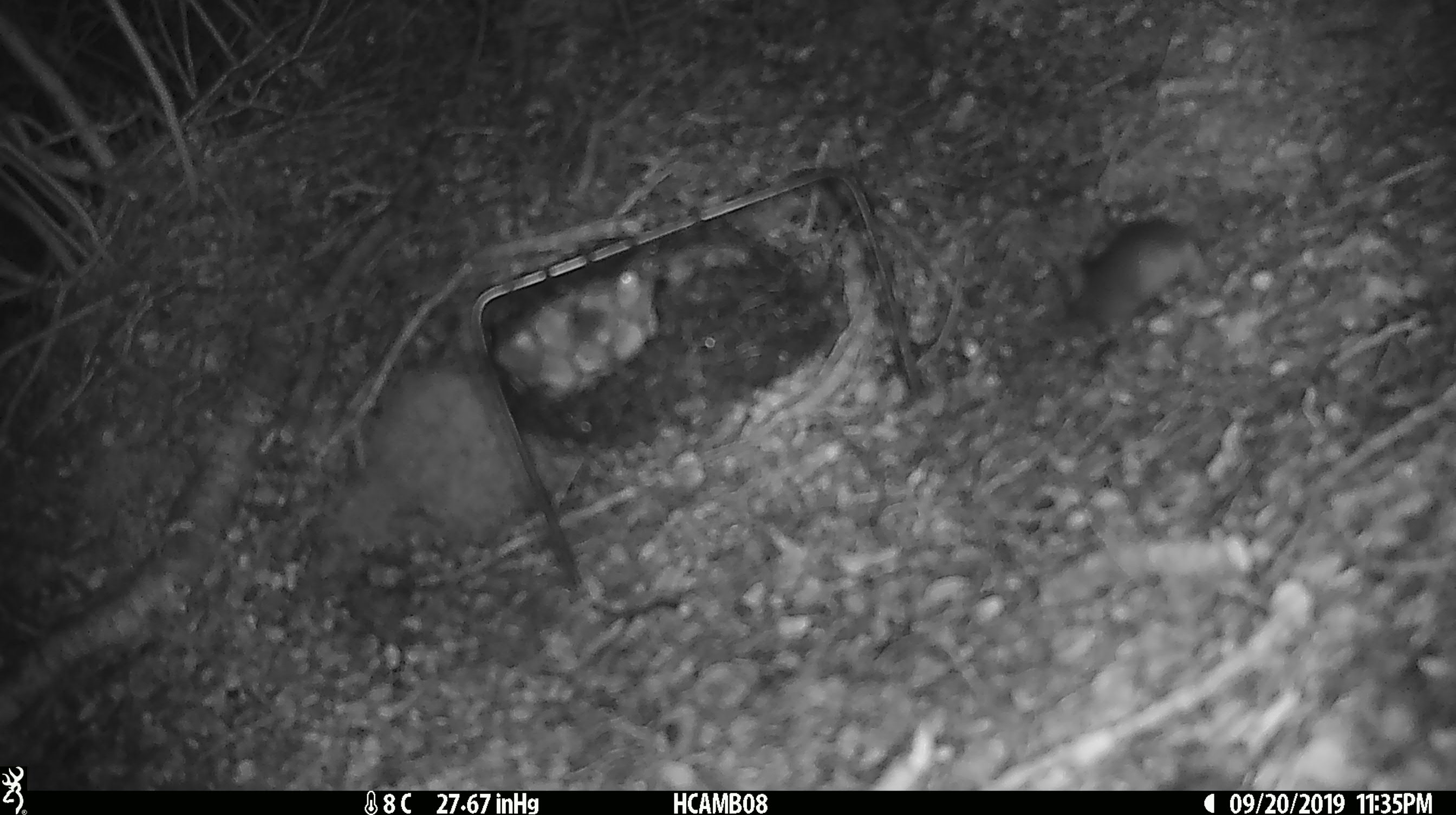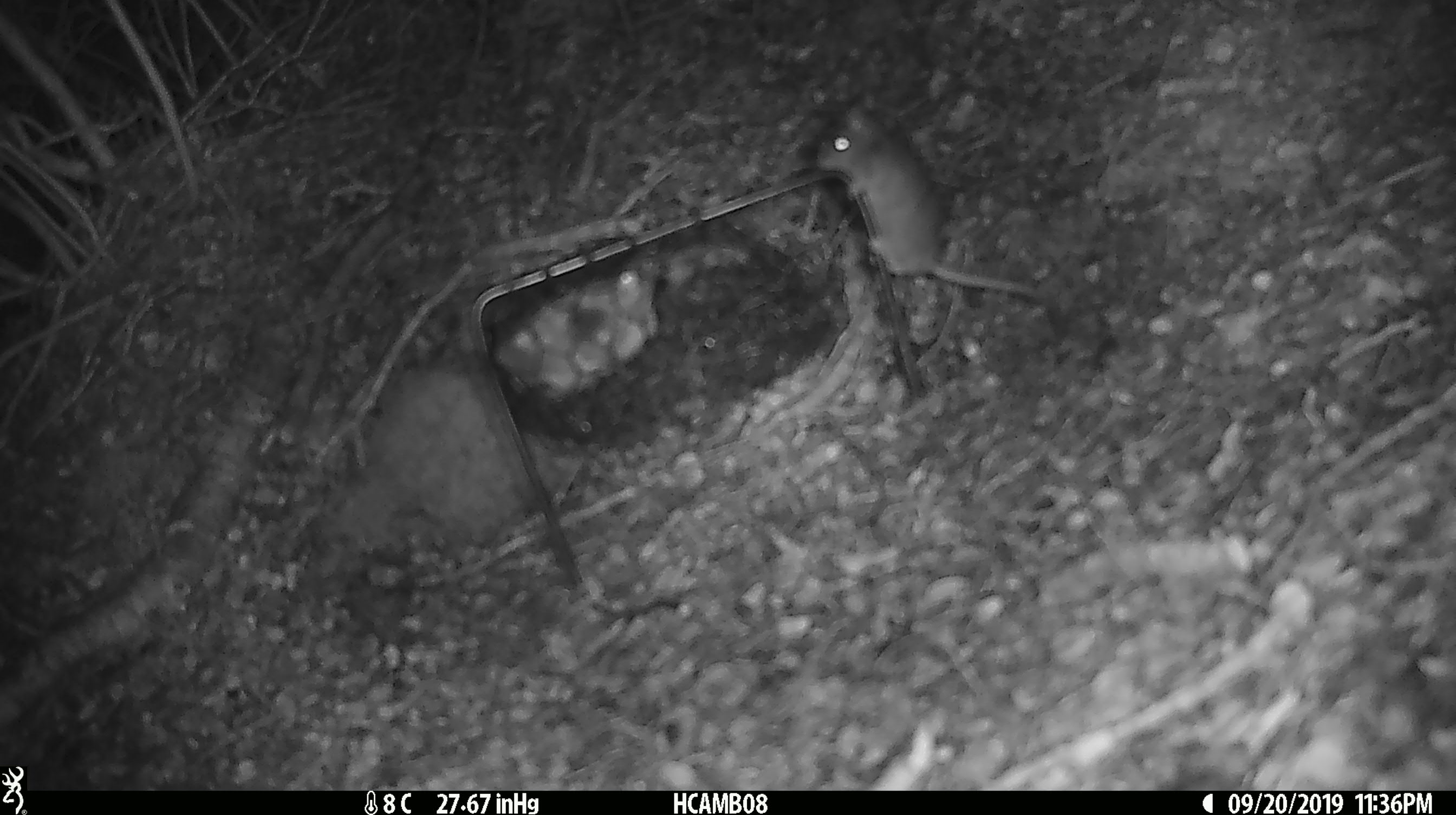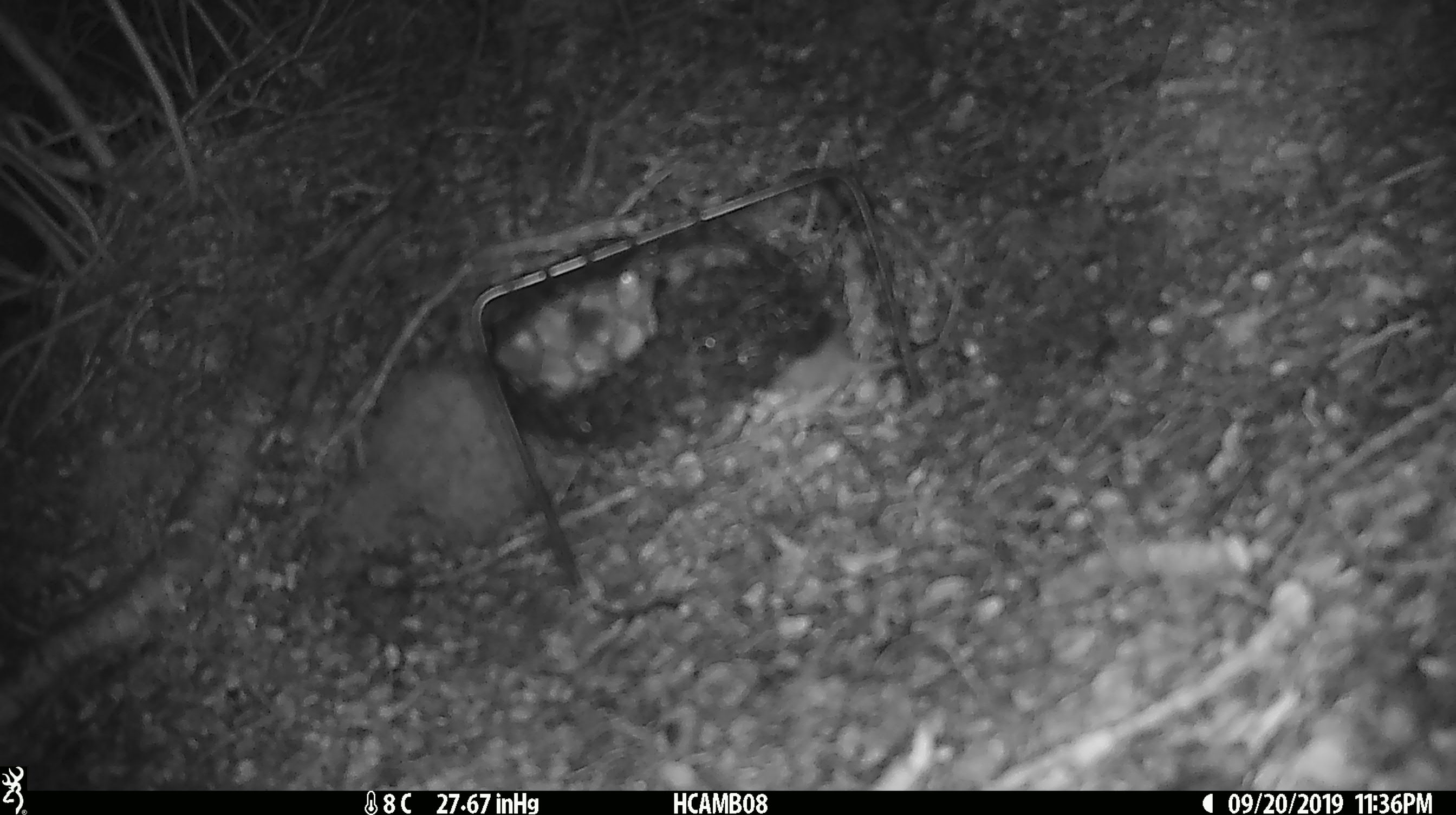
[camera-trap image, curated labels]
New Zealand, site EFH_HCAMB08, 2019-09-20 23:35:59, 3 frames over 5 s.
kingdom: Animalia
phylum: Chordata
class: Mammalia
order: Rodentia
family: Muridae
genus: Mus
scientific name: Mus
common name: mouse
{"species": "mouse (Mus)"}